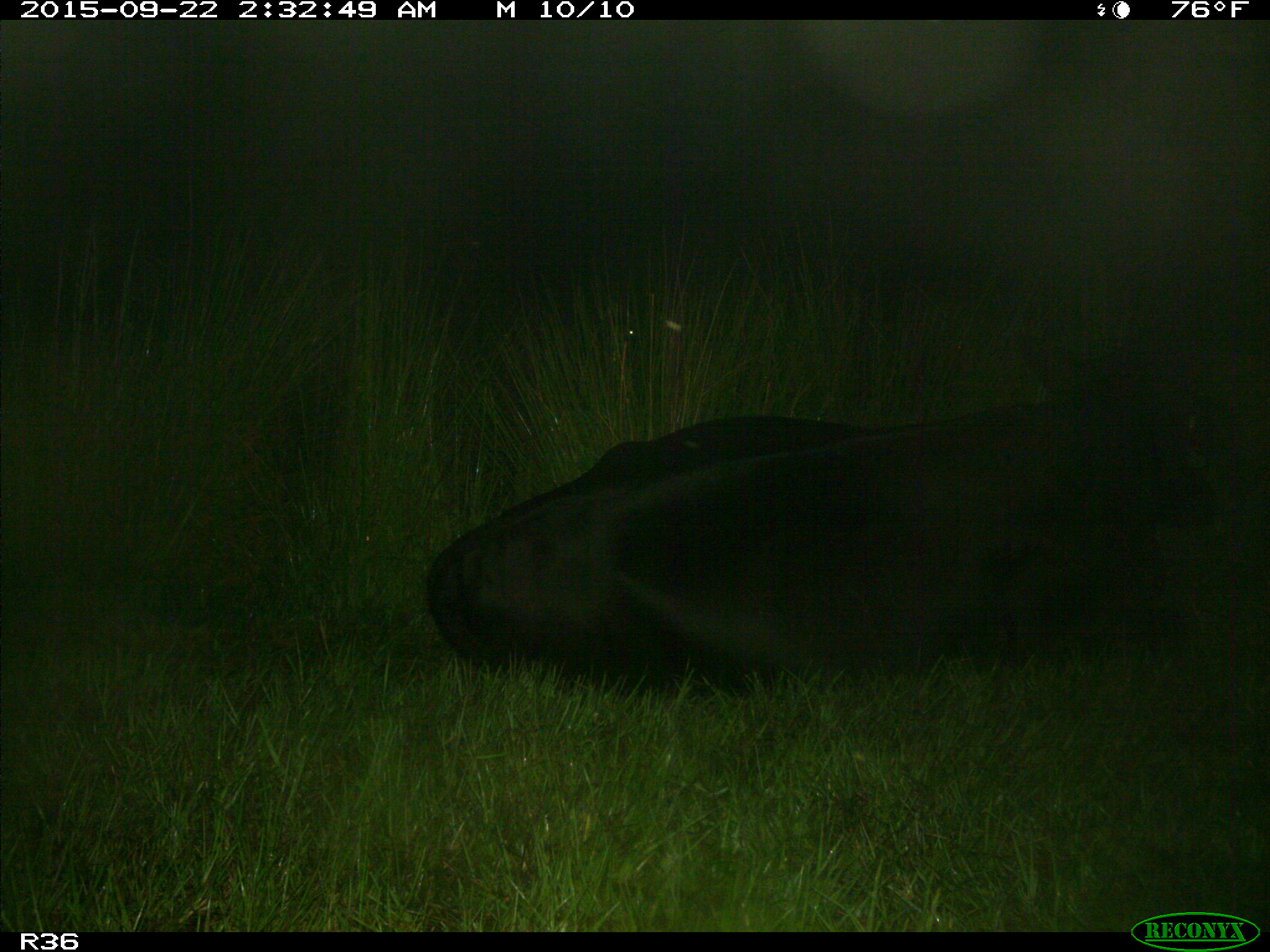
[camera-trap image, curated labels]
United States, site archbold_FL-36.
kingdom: Animalia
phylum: Chordata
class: Mammalia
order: Artiodactyla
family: Bovidae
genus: Bos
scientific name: Bos taurus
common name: domestic cow